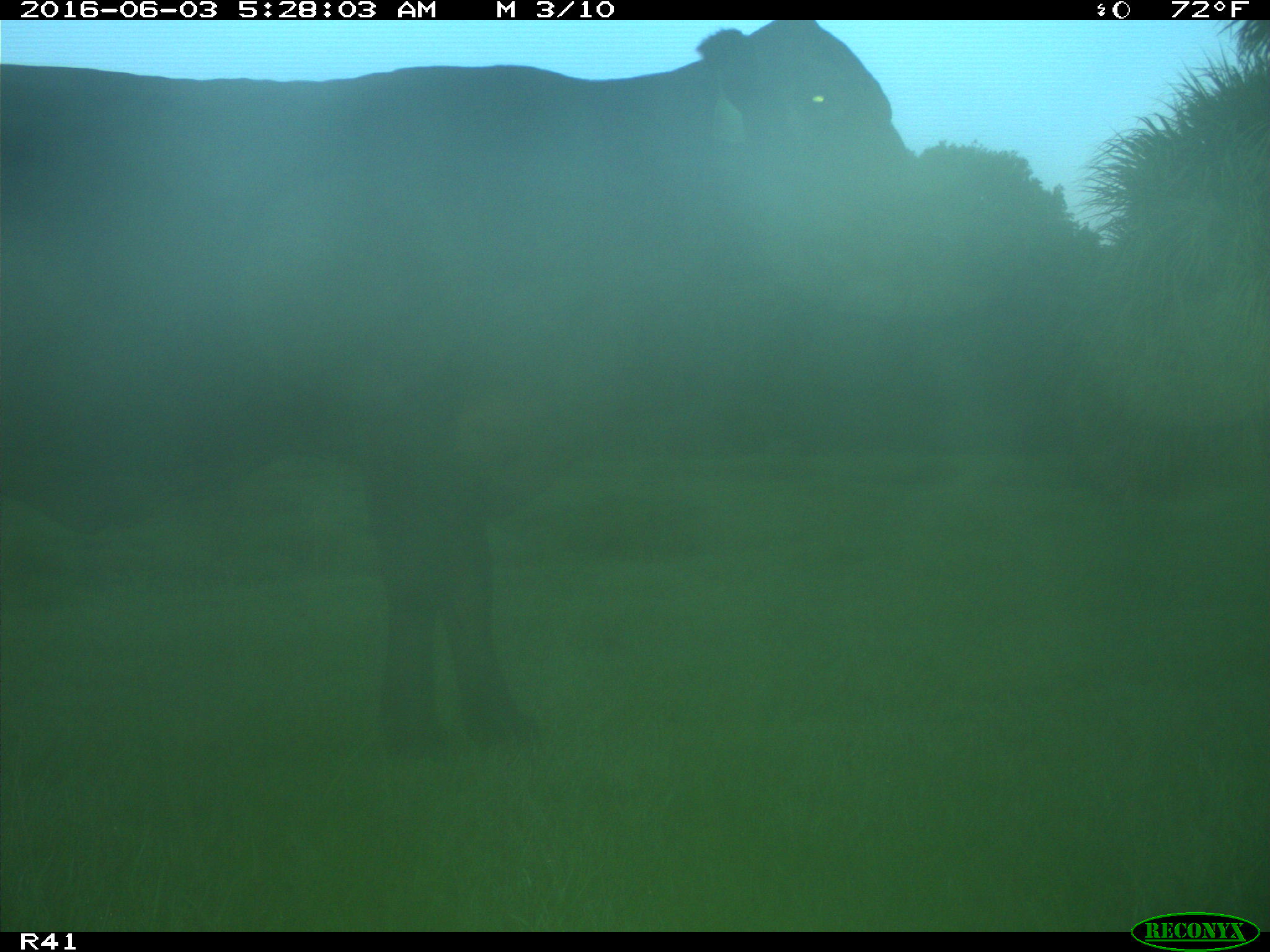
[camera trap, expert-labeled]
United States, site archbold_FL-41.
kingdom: Animalia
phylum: Chordata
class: Mammalia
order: Artiodactyla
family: Bovidae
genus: Bos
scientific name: Bos taurus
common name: domestic cow